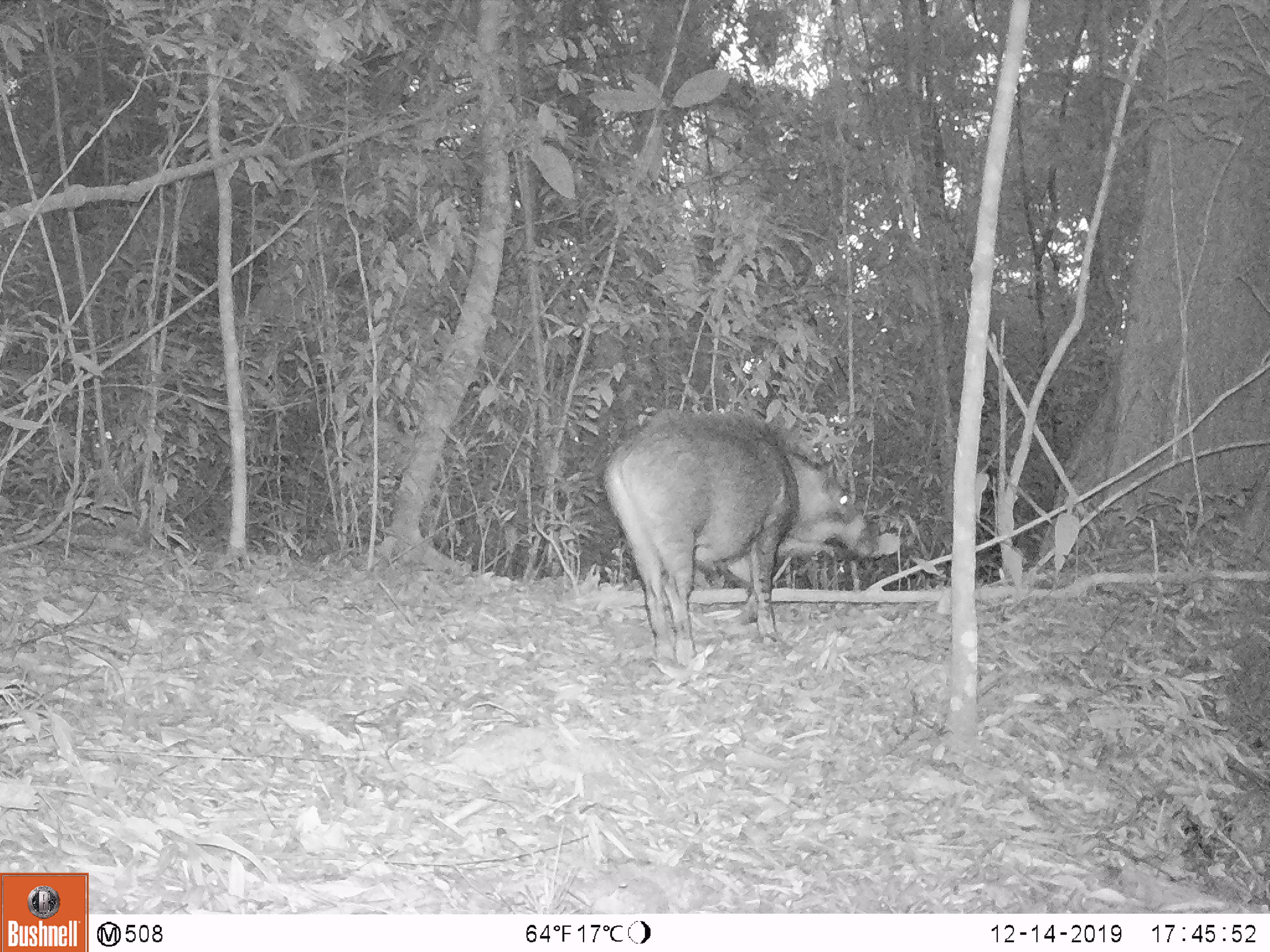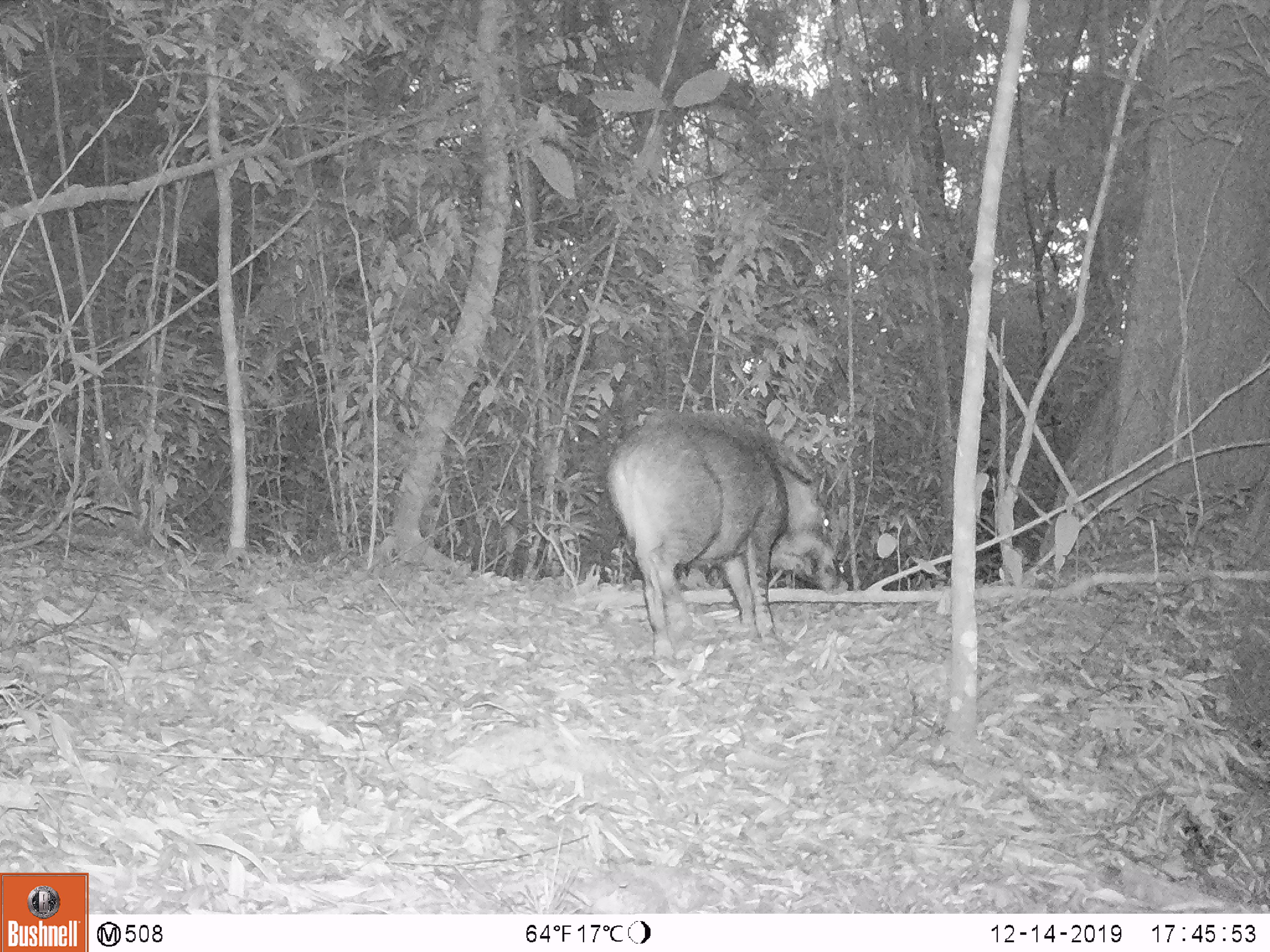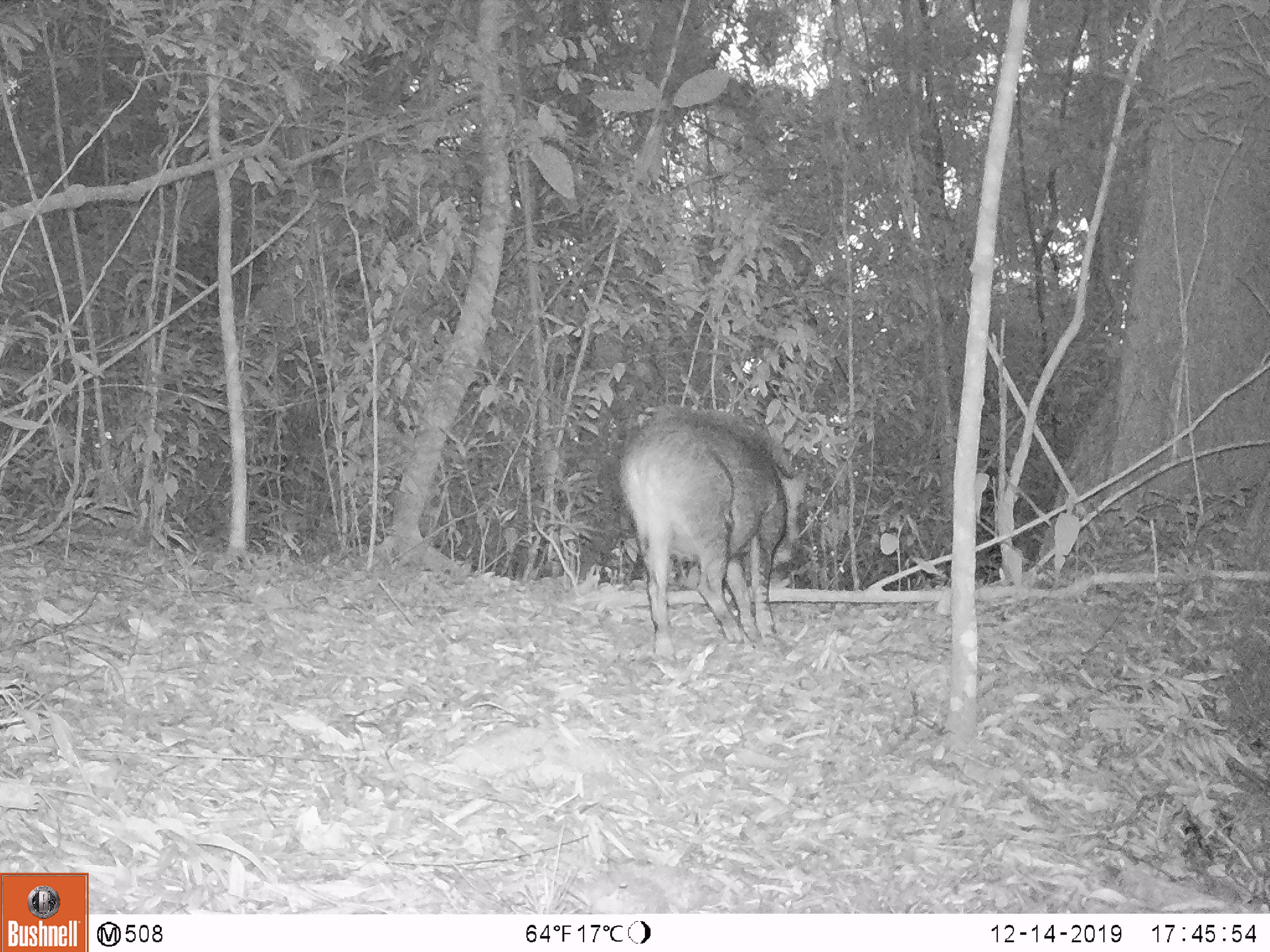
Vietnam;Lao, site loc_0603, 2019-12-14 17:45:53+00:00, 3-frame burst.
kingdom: Animalia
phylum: Chordata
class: Mammalia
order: Artiodactyla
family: Suidae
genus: Sus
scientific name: Sus scrofa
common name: eurasian wild pig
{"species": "eurasian wild pig (Sus scrofa)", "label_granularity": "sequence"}